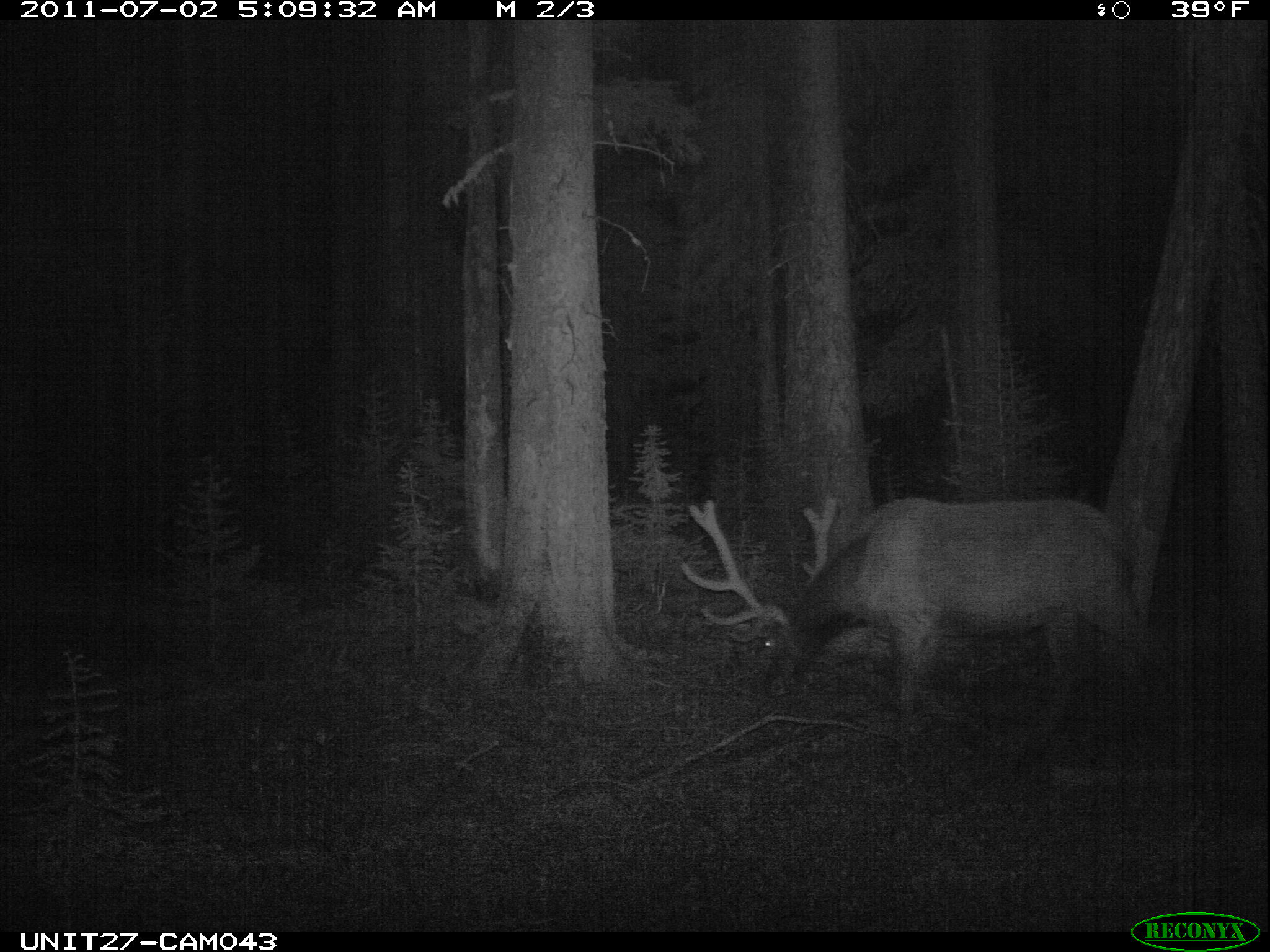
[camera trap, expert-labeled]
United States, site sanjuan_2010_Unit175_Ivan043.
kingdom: Animalia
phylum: Chordata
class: Mammalia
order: Artiodactyla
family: Cervidae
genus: Cervus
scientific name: Cervus elaphus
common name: red deer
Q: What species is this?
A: Cervus elaphus (red deer).